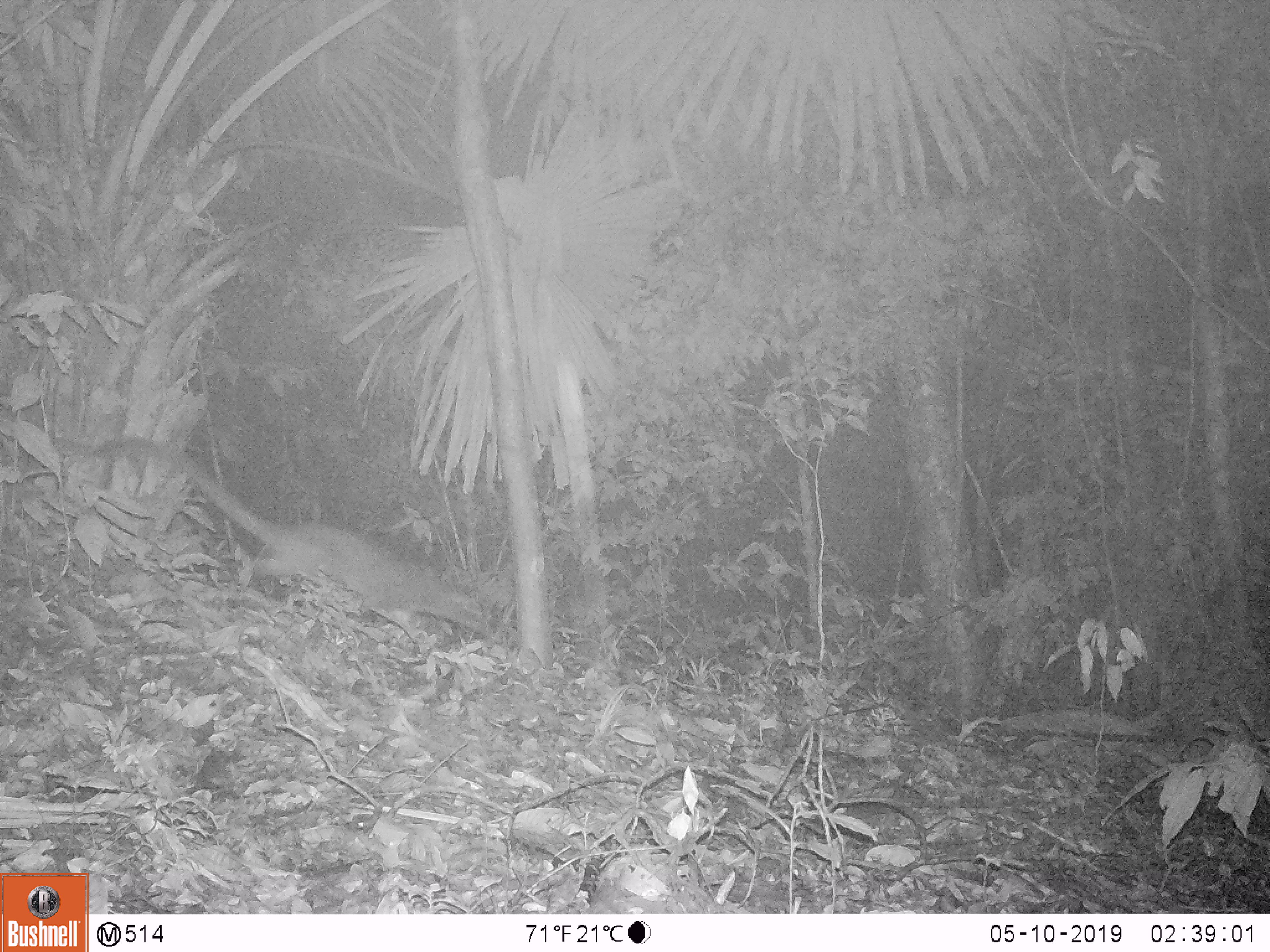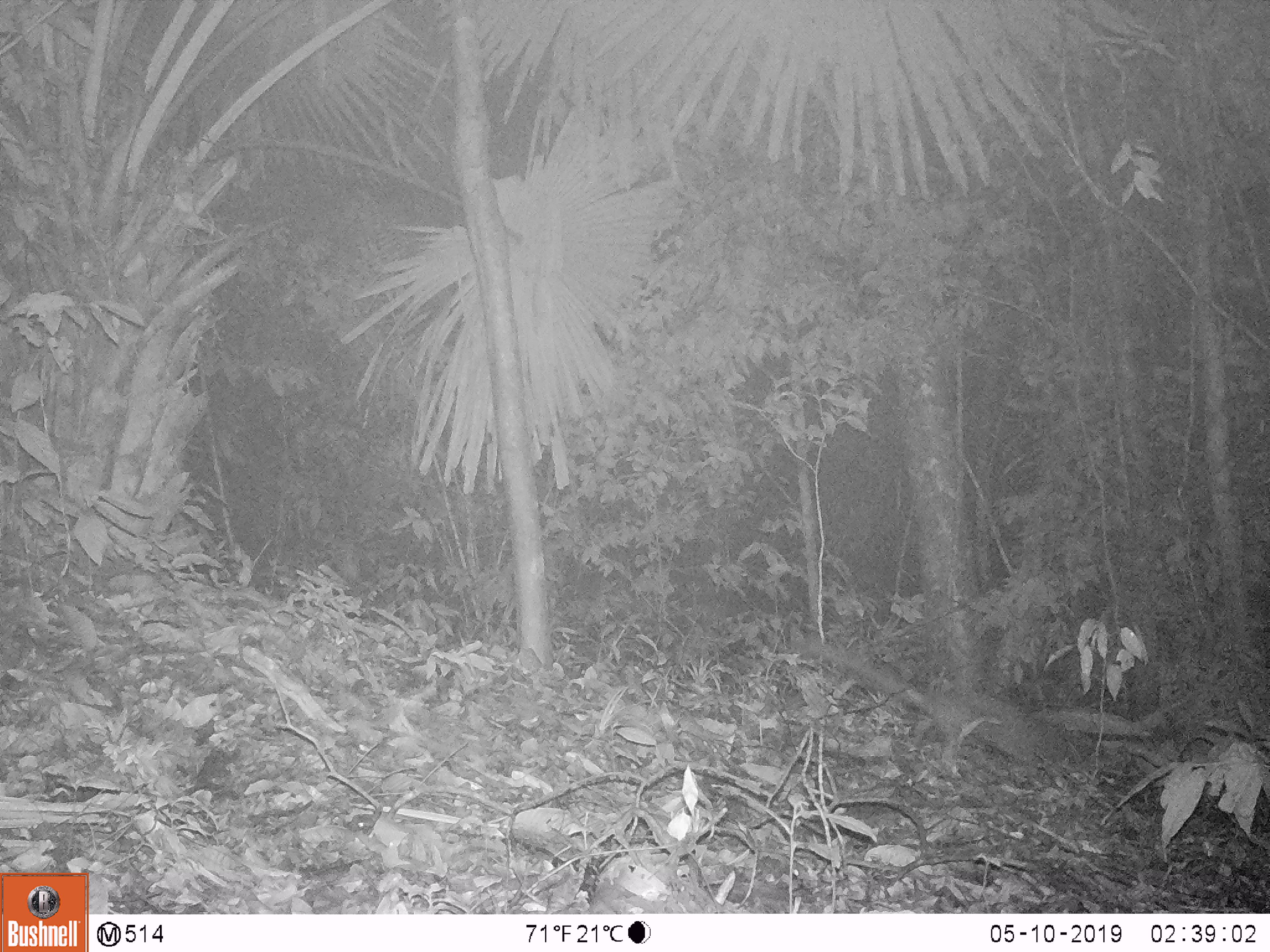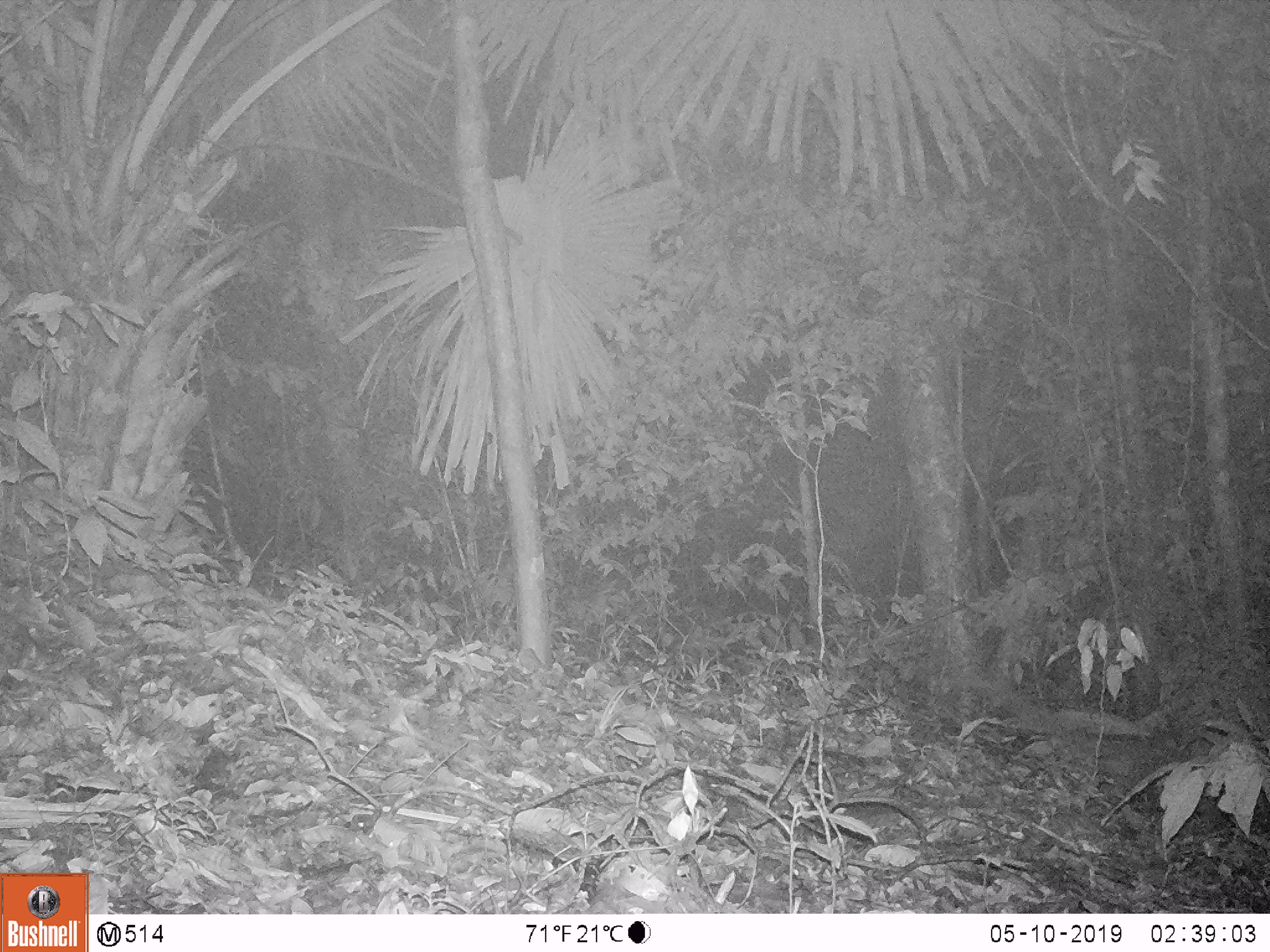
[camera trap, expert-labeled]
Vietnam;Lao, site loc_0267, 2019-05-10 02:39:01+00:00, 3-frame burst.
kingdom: Animalia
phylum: Chordata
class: Mammalia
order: Carnivora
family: Viverridae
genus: Paguma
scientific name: Paguma larvata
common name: masked palm civet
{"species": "masked palm civet (Paguma larvata)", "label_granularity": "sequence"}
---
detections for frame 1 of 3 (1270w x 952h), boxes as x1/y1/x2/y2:
masked palm civet: 82/434/491/645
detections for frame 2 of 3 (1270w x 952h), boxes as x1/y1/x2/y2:
masked palm civet: 796/630/1078/771